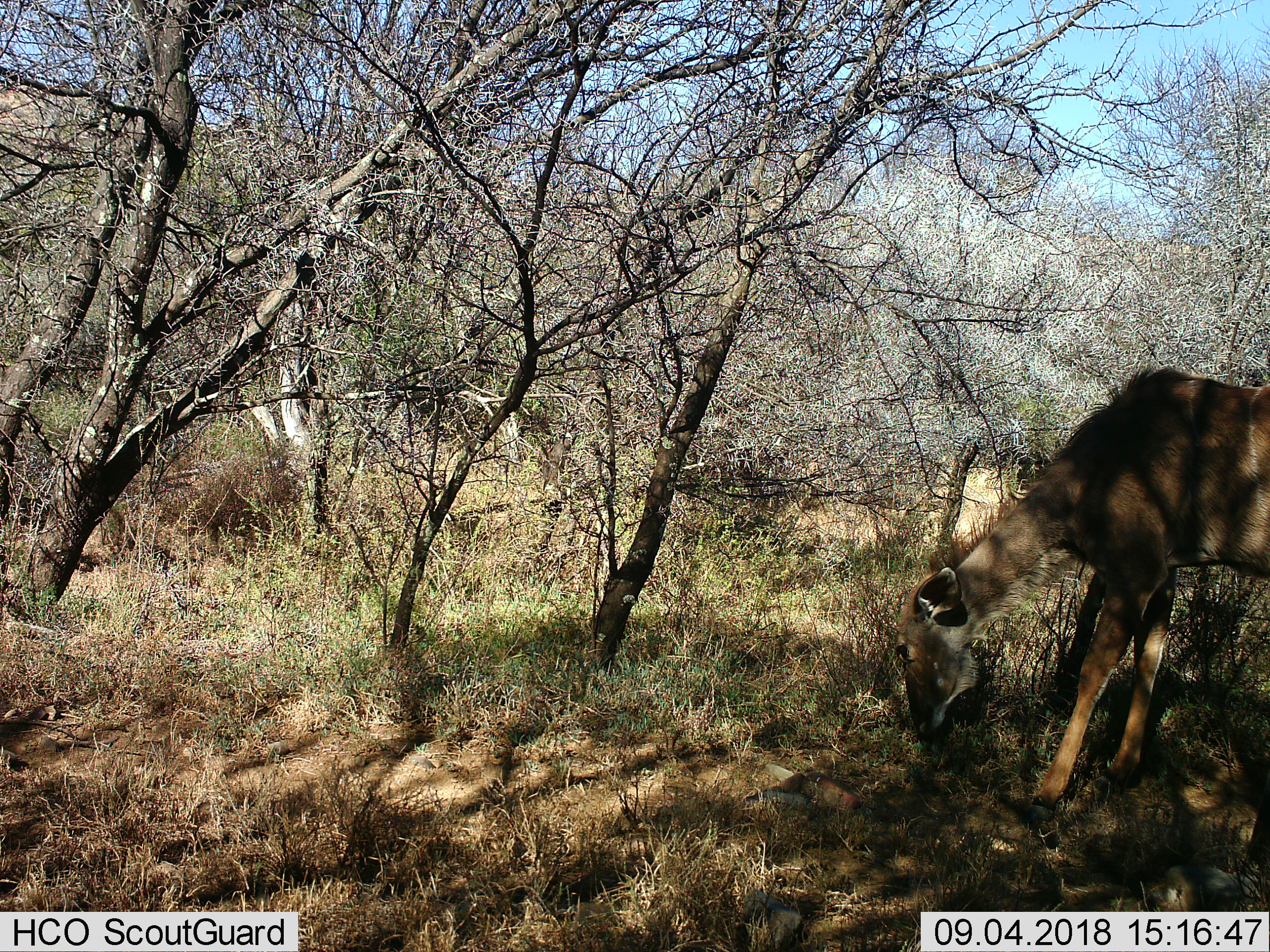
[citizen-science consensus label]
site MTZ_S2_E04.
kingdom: Animalia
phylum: Chordata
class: Mammalia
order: Artiodactyla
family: Bovidae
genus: Tragelaphus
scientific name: Tragelaphus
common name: kudu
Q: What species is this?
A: Kudu (Tragelaphus).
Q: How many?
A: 1.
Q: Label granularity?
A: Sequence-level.